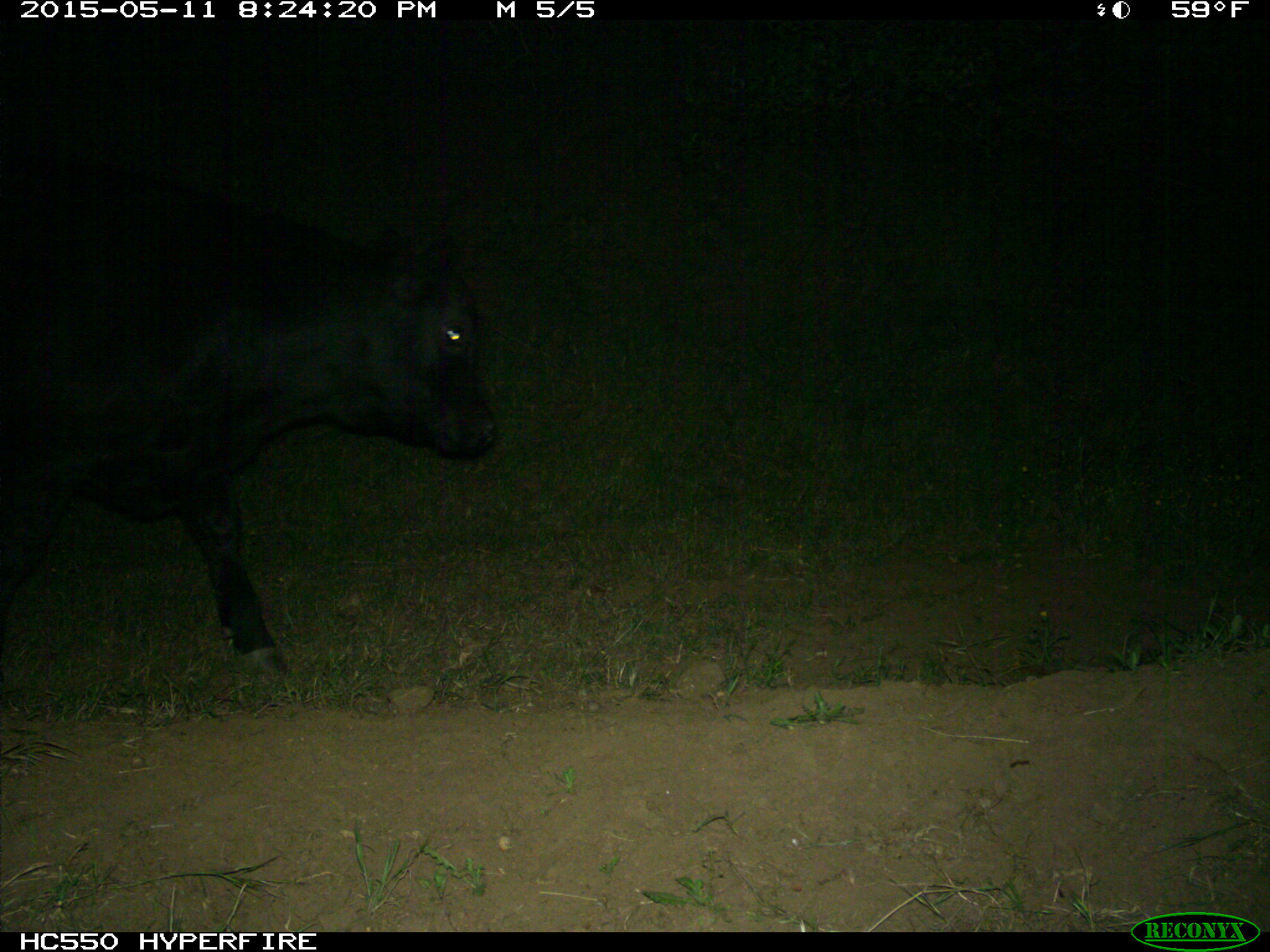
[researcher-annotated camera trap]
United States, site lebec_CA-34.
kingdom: Animalia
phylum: Chordata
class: Mammalia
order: Artiodactyla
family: Bovidae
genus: Bos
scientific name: Bos taurus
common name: domestic cow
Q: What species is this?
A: Bos taurus (domestic cow).